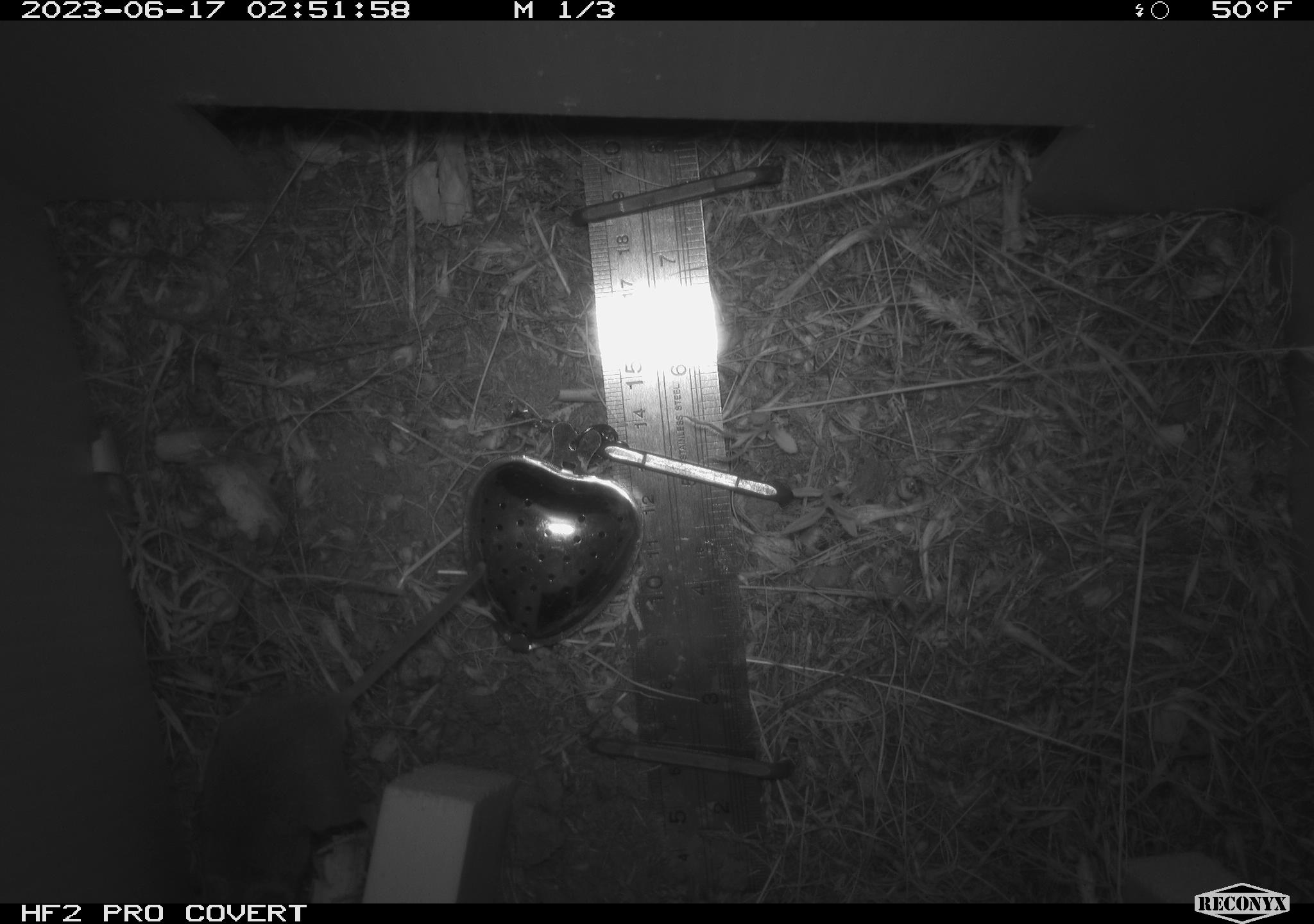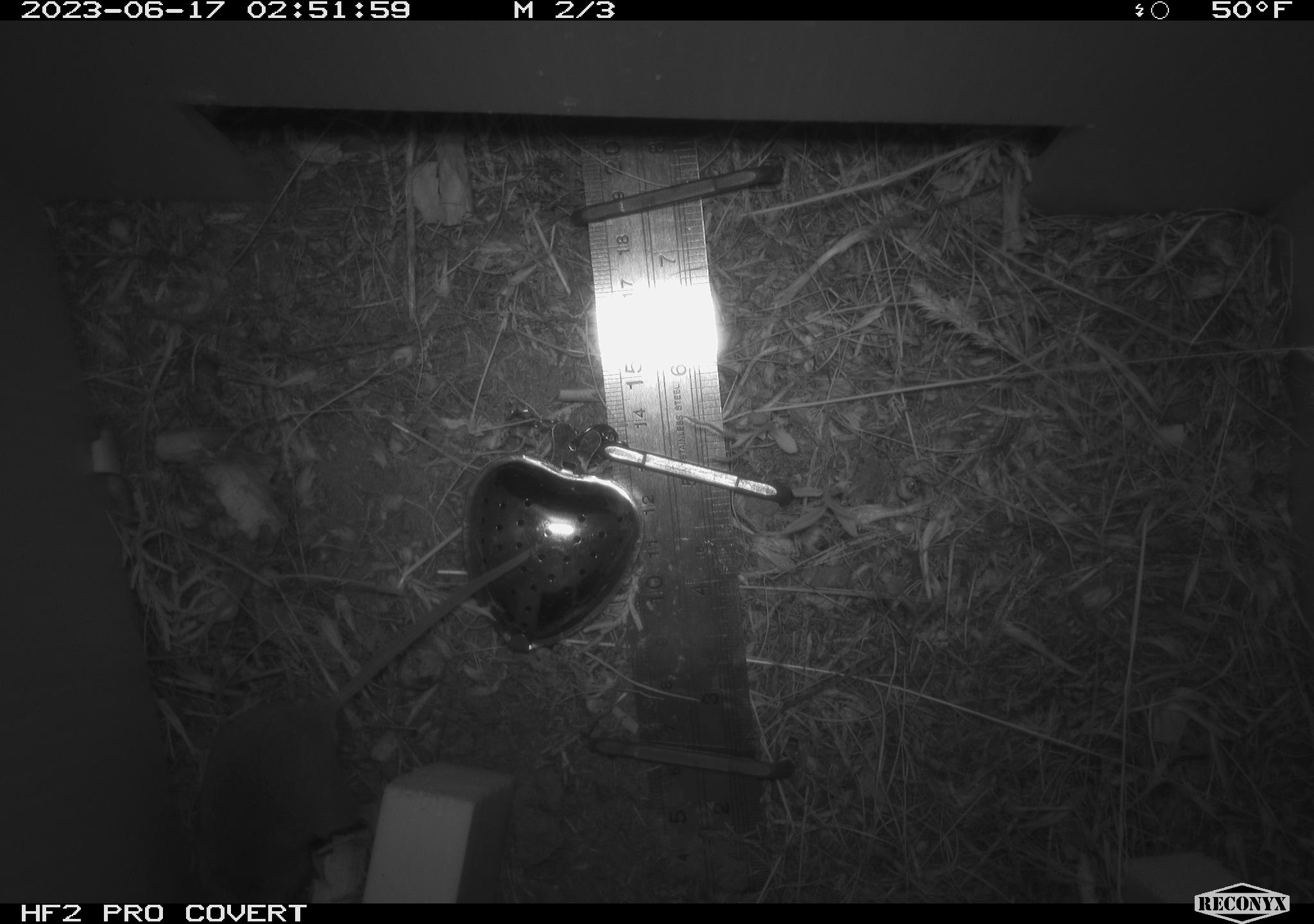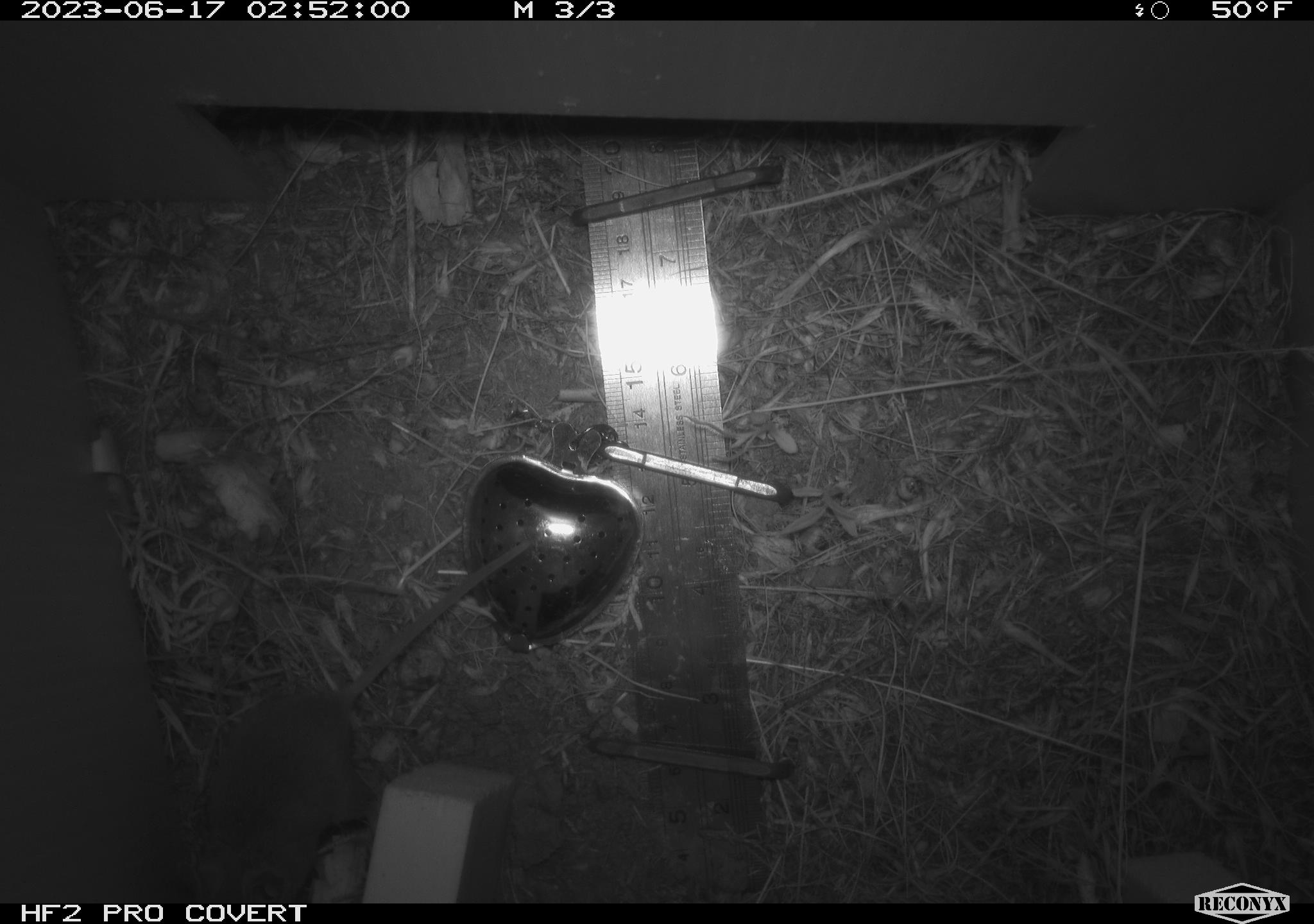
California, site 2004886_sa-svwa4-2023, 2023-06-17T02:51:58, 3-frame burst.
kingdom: Animalia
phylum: Chordata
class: Mammalia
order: Rodentia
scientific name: Rodentia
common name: mouse species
Mouse species (Rodentia).